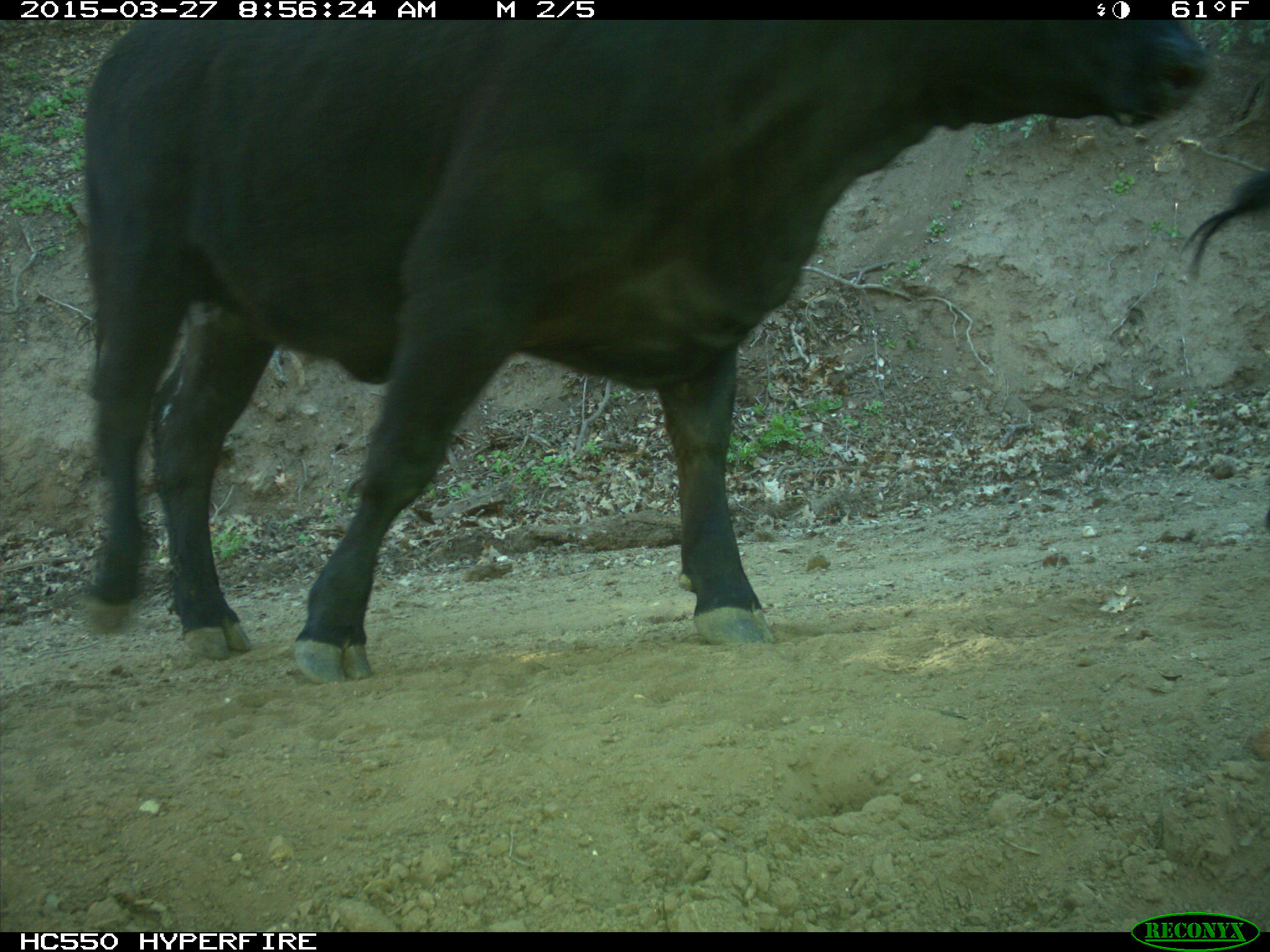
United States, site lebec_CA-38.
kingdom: Animalia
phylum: Chordata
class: Mammalia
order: Artiodactyla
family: Bovidae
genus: Bos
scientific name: Bos taurus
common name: domestic cow